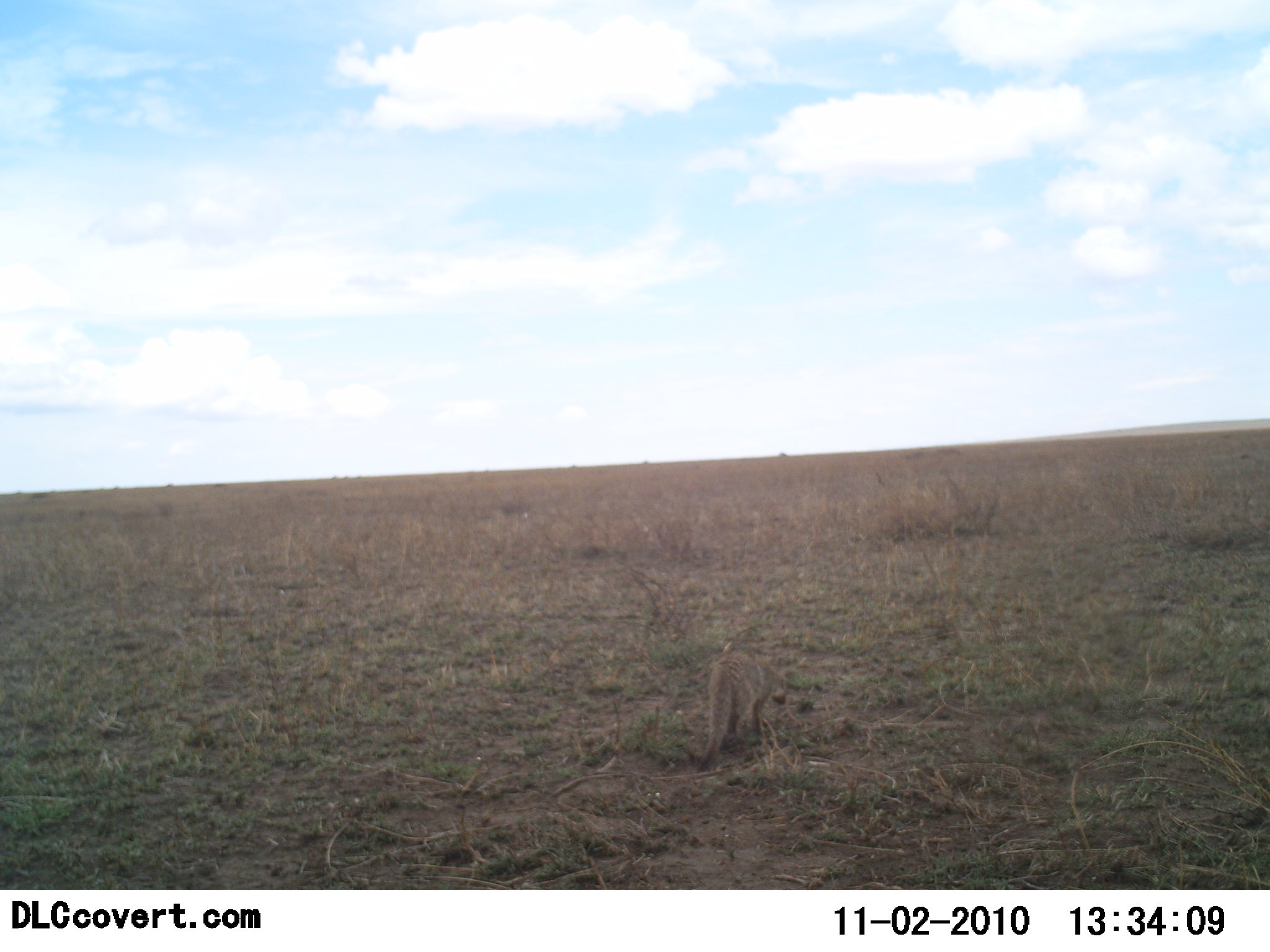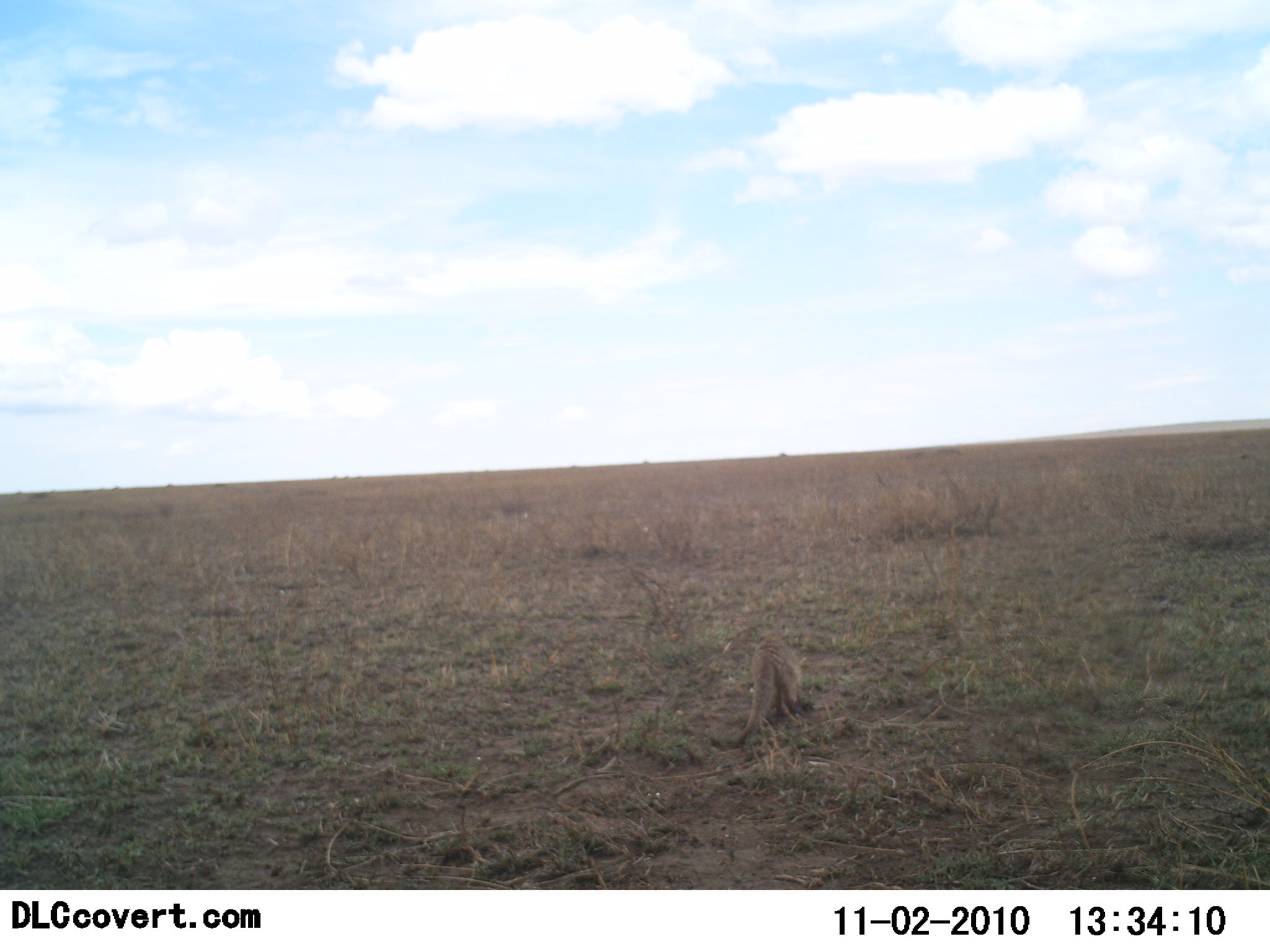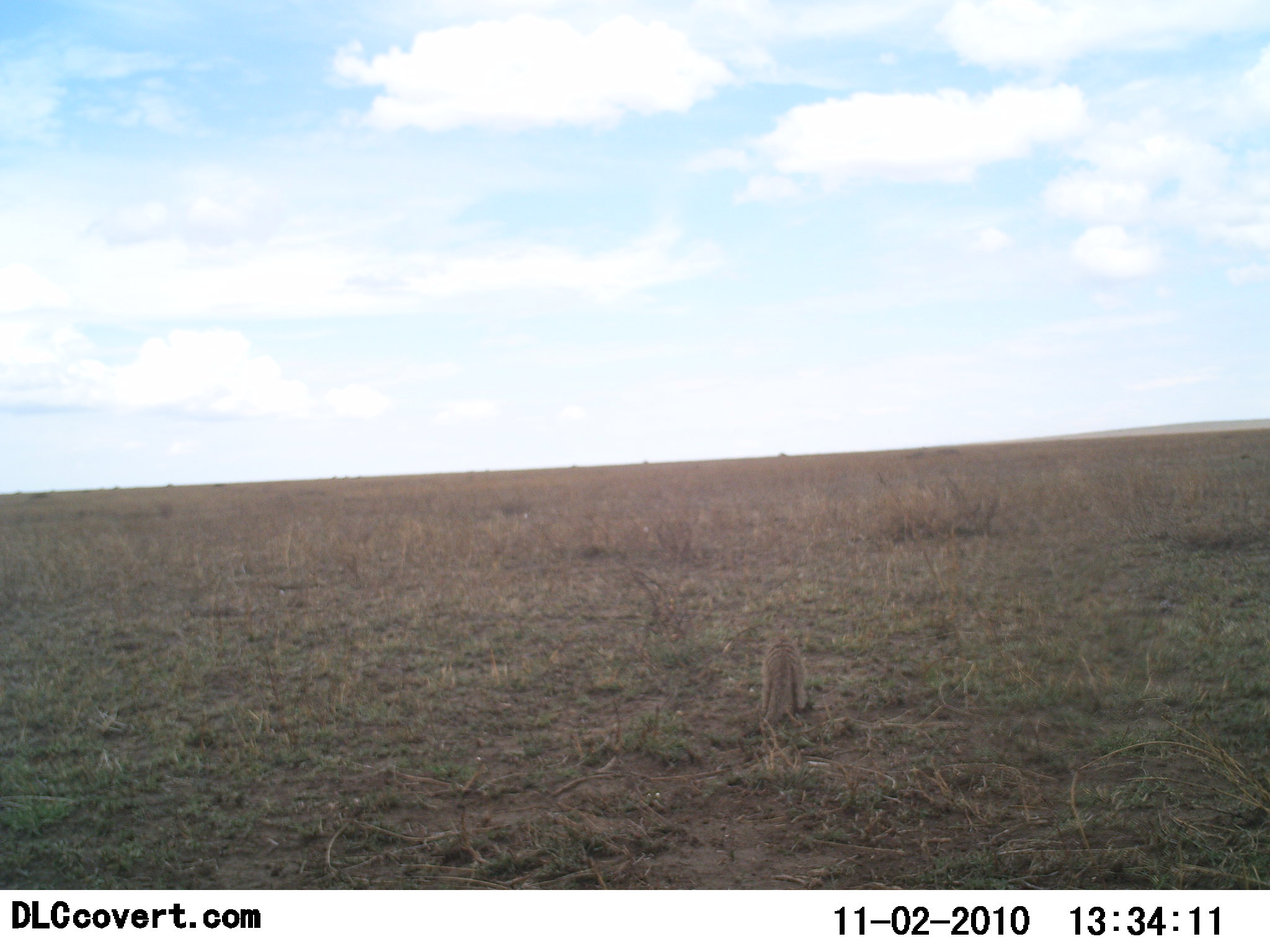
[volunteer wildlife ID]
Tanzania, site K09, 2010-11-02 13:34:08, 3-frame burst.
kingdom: Animalia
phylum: Chordata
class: Mammalia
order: Carnivora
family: Herpestidae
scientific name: Herpestidae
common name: mongoose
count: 1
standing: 6%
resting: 0%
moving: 94%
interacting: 0%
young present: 0%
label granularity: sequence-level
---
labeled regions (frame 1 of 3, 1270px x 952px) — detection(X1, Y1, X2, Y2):
animal: detection(697, 651, 788, 773)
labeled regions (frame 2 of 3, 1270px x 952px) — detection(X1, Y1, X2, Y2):
animal: detection(725, 635, 802, 748)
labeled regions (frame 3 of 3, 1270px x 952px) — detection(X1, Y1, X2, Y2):
animal: detection(760, 641, 809, 732)